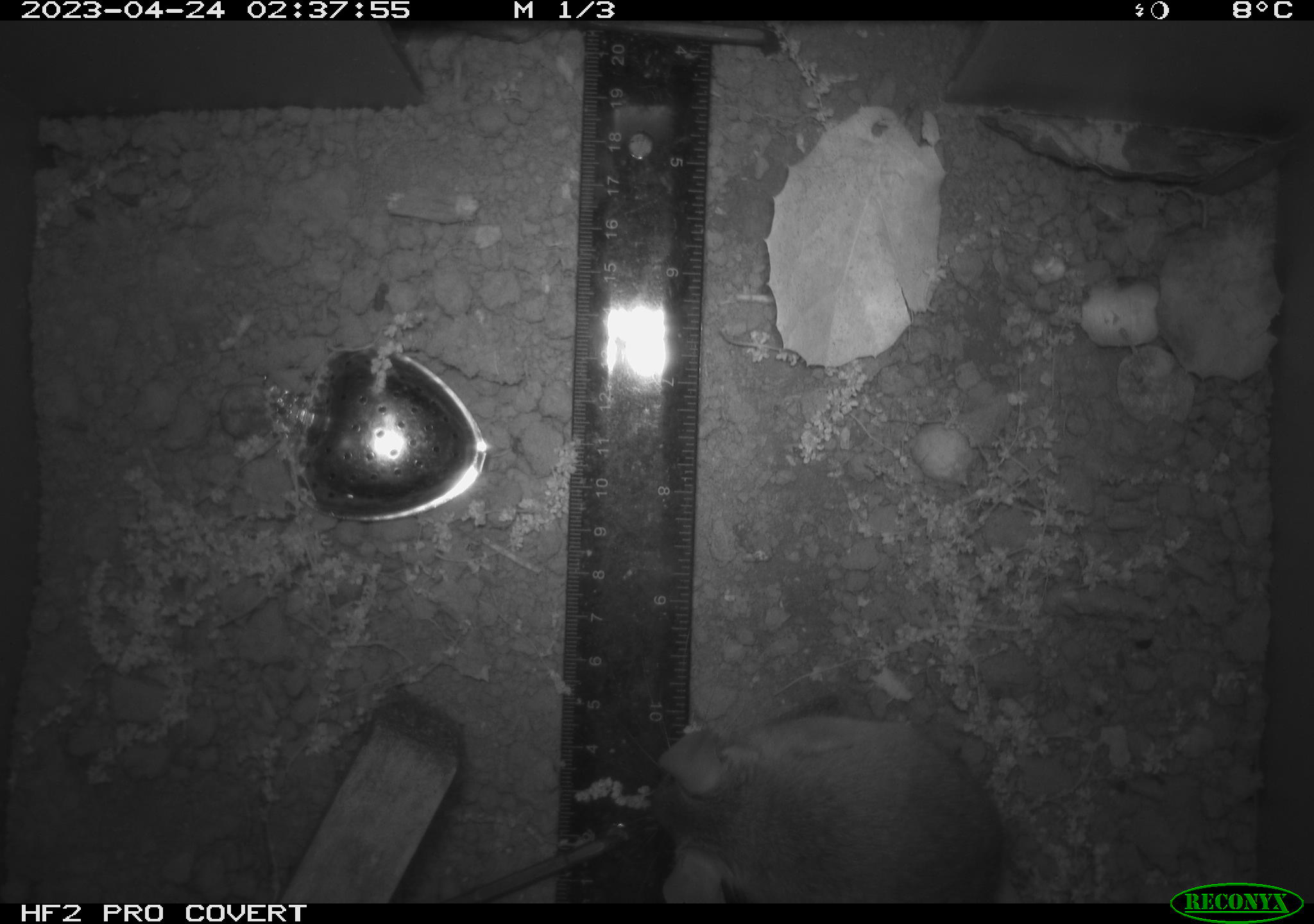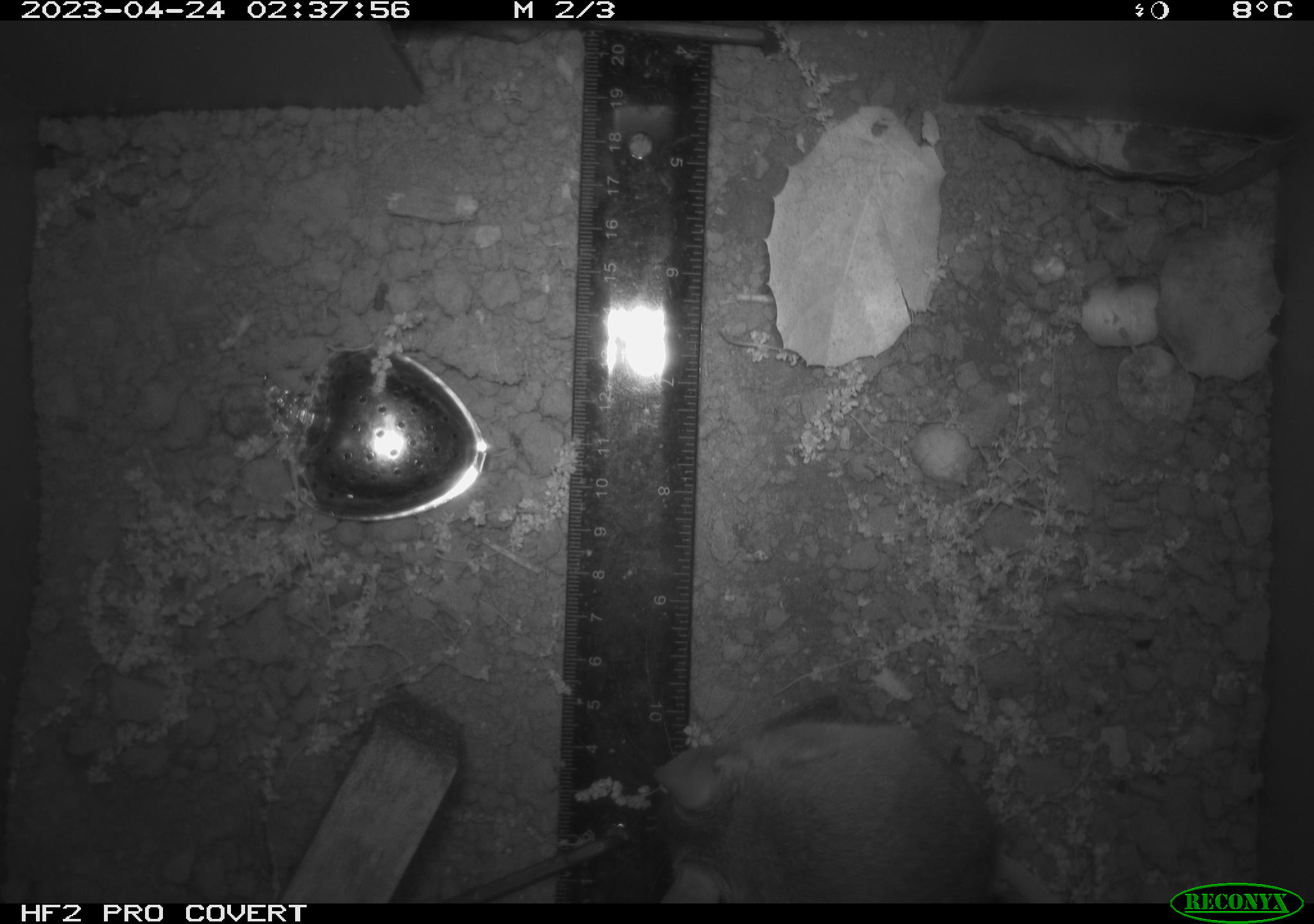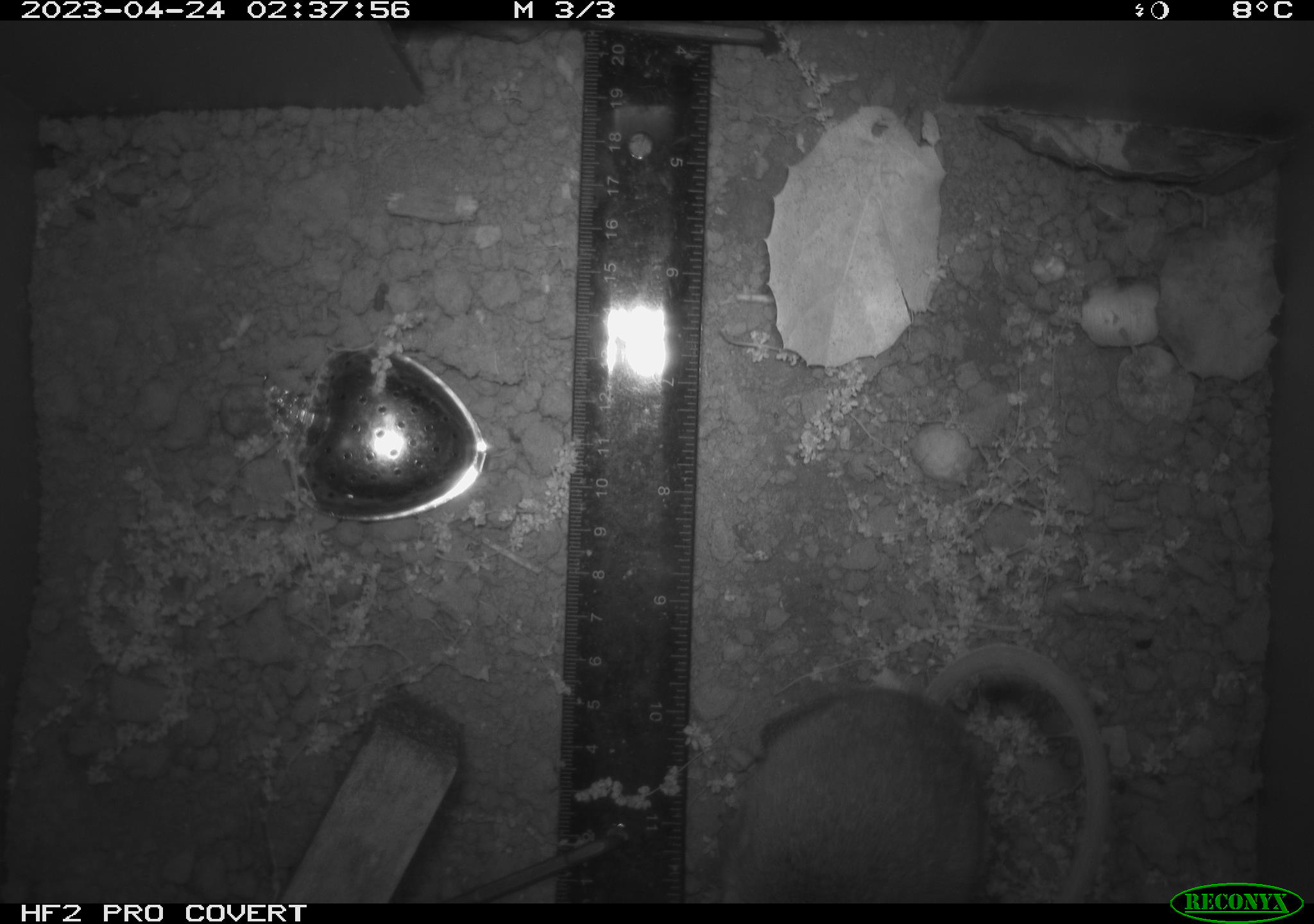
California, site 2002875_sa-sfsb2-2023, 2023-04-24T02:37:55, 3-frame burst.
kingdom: Animalia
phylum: Chordata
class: Mammalia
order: Rodentia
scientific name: Rodentia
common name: mouse species